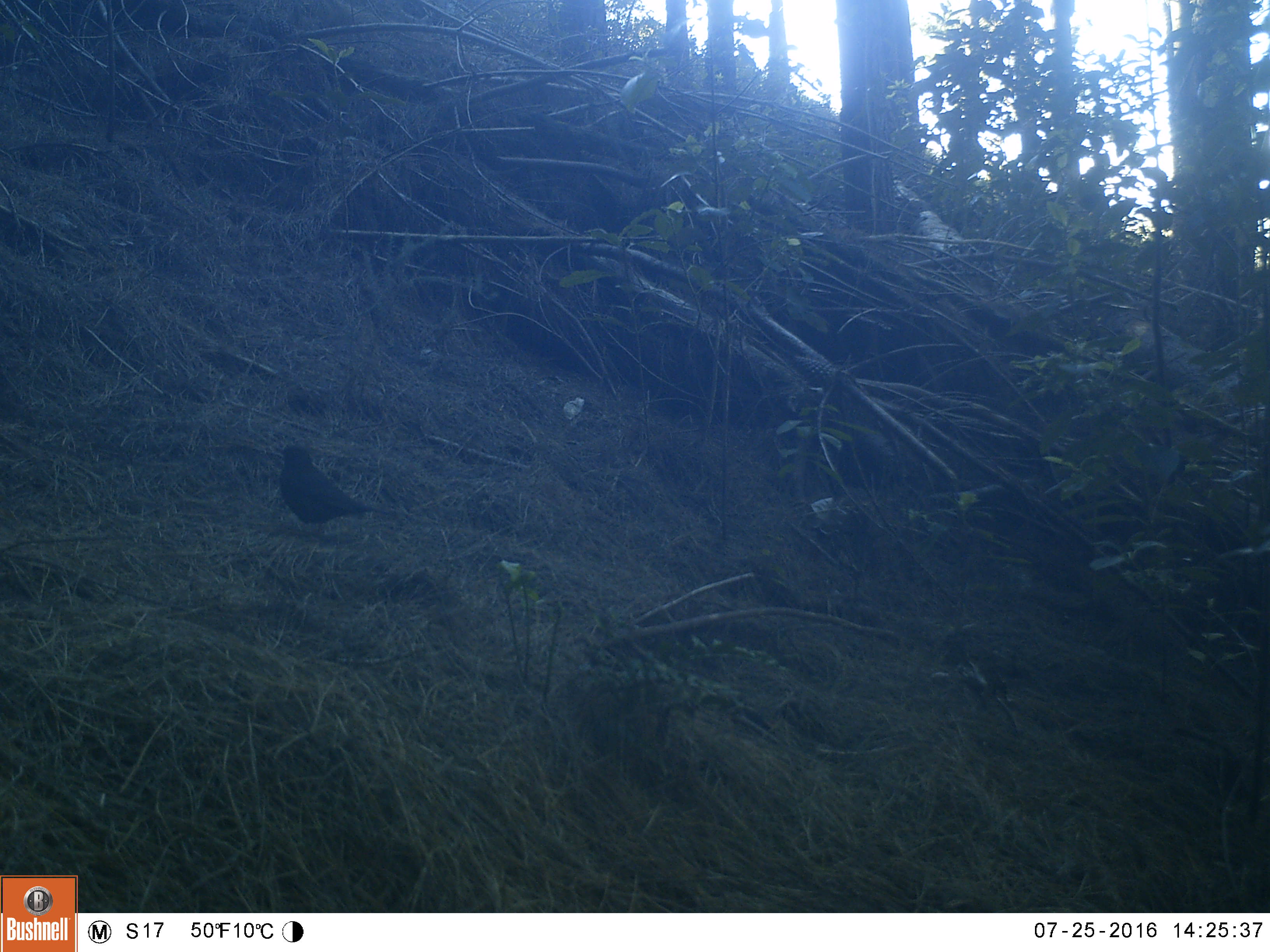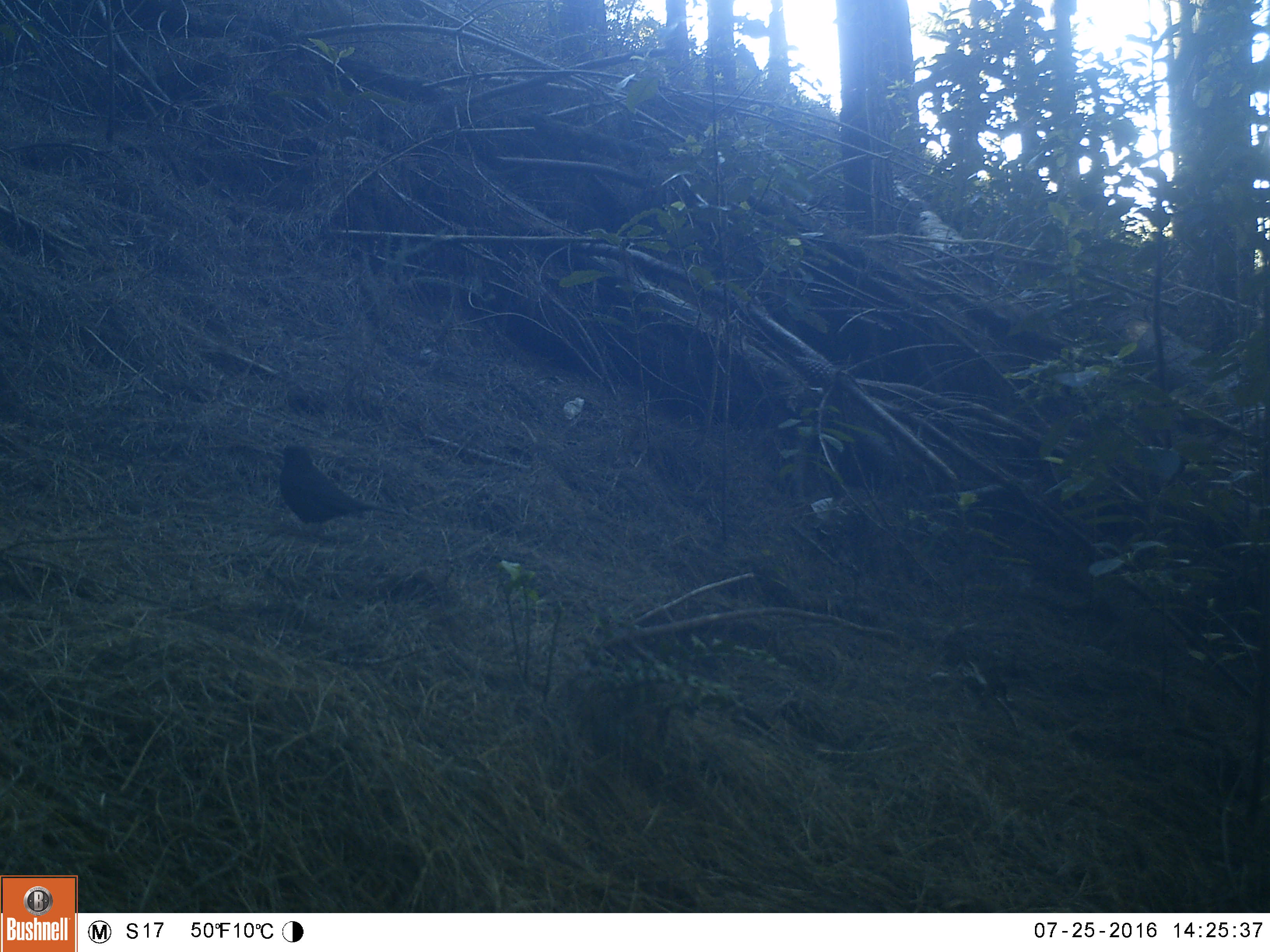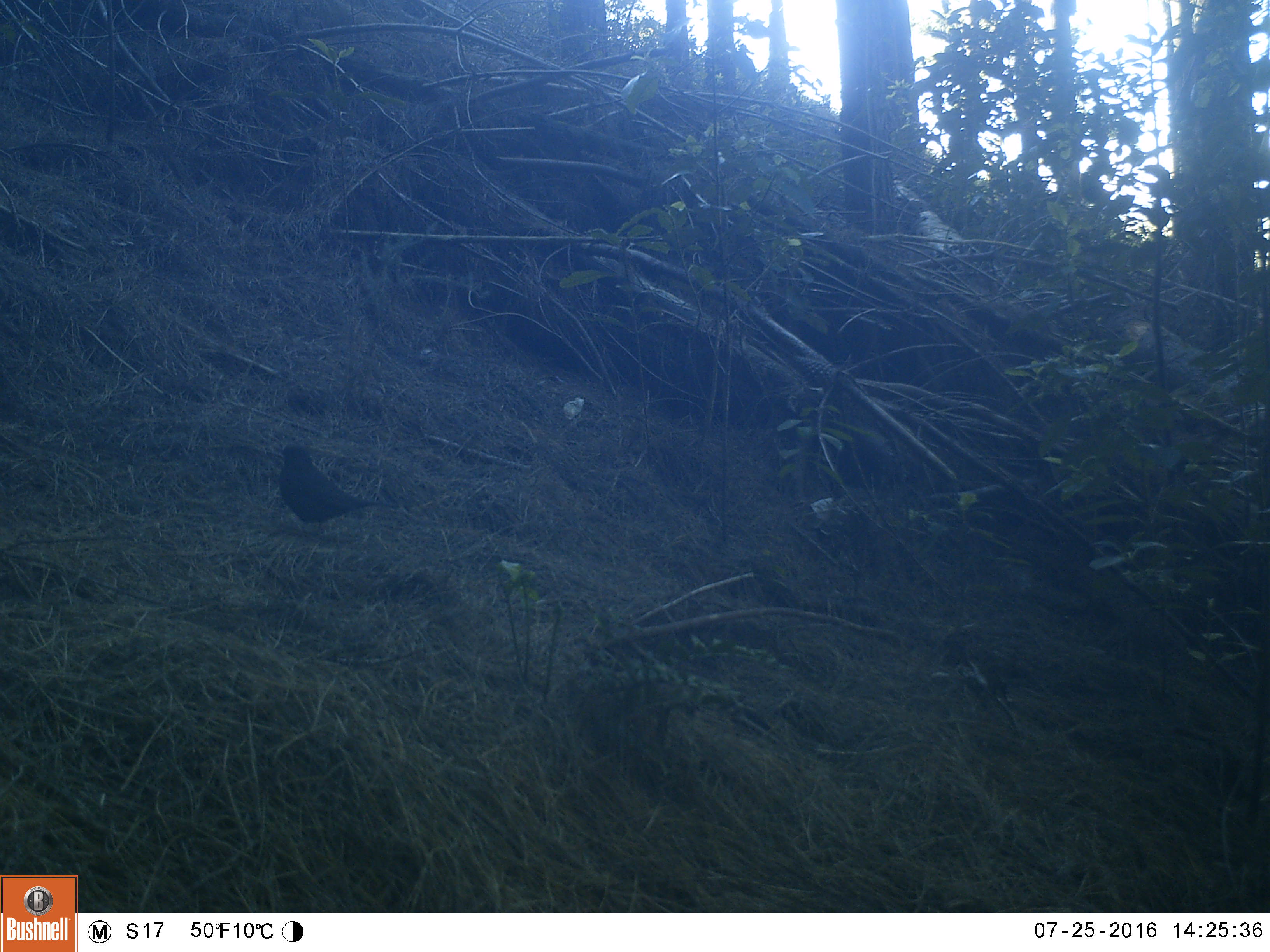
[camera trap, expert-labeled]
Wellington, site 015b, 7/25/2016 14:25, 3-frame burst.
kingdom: Animalia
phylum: Chordata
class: Aves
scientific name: Aves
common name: bird